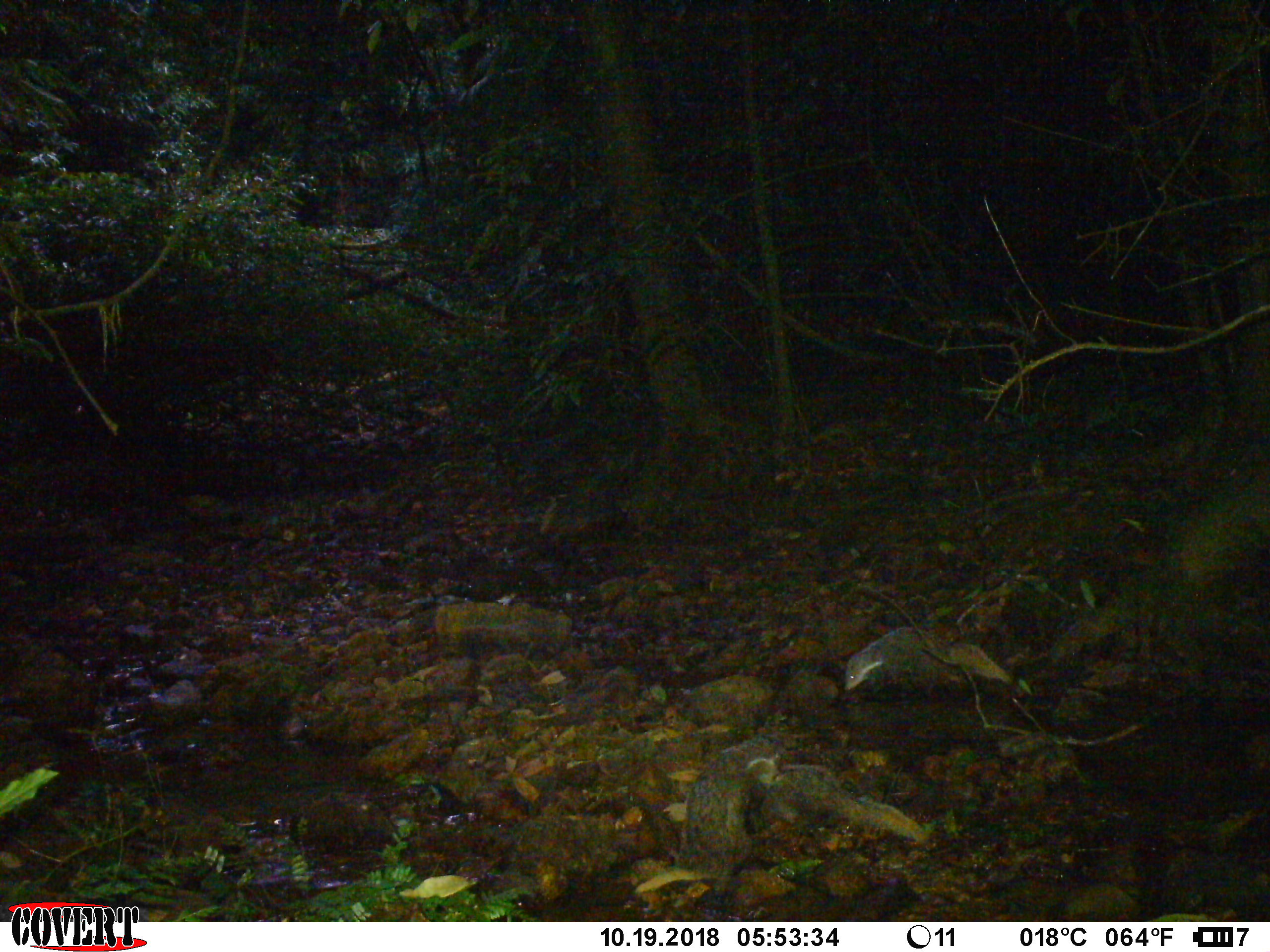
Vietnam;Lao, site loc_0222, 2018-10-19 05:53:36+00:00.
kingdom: Animalia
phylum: Chordata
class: Mammalia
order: Carnivora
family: Herpestidae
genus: Urva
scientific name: Urva urva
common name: crab-eating mongoose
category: crab eating mongoose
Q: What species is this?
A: Crab eating mongoose (crab-eating mongoose) (Urva urva).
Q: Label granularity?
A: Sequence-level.